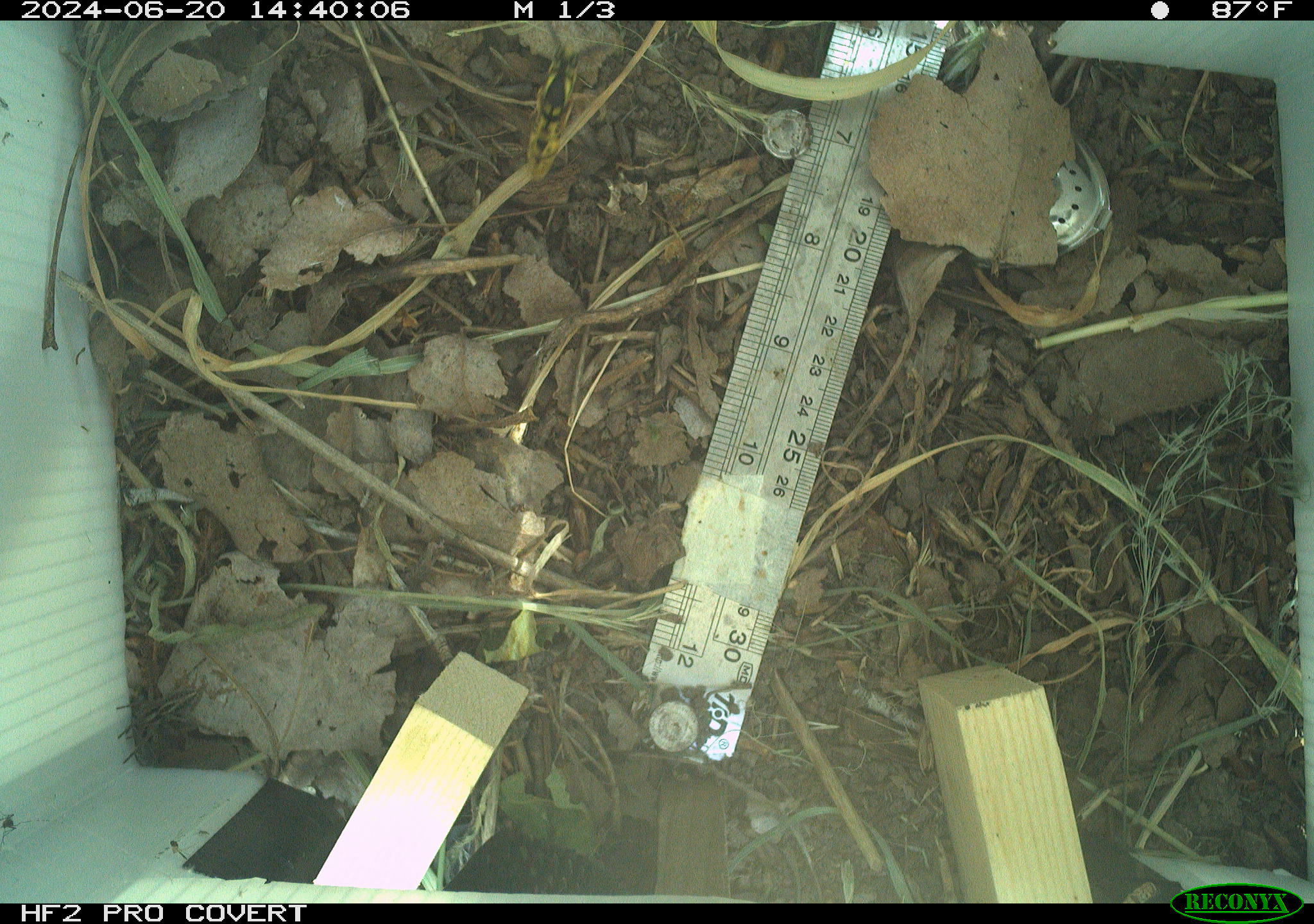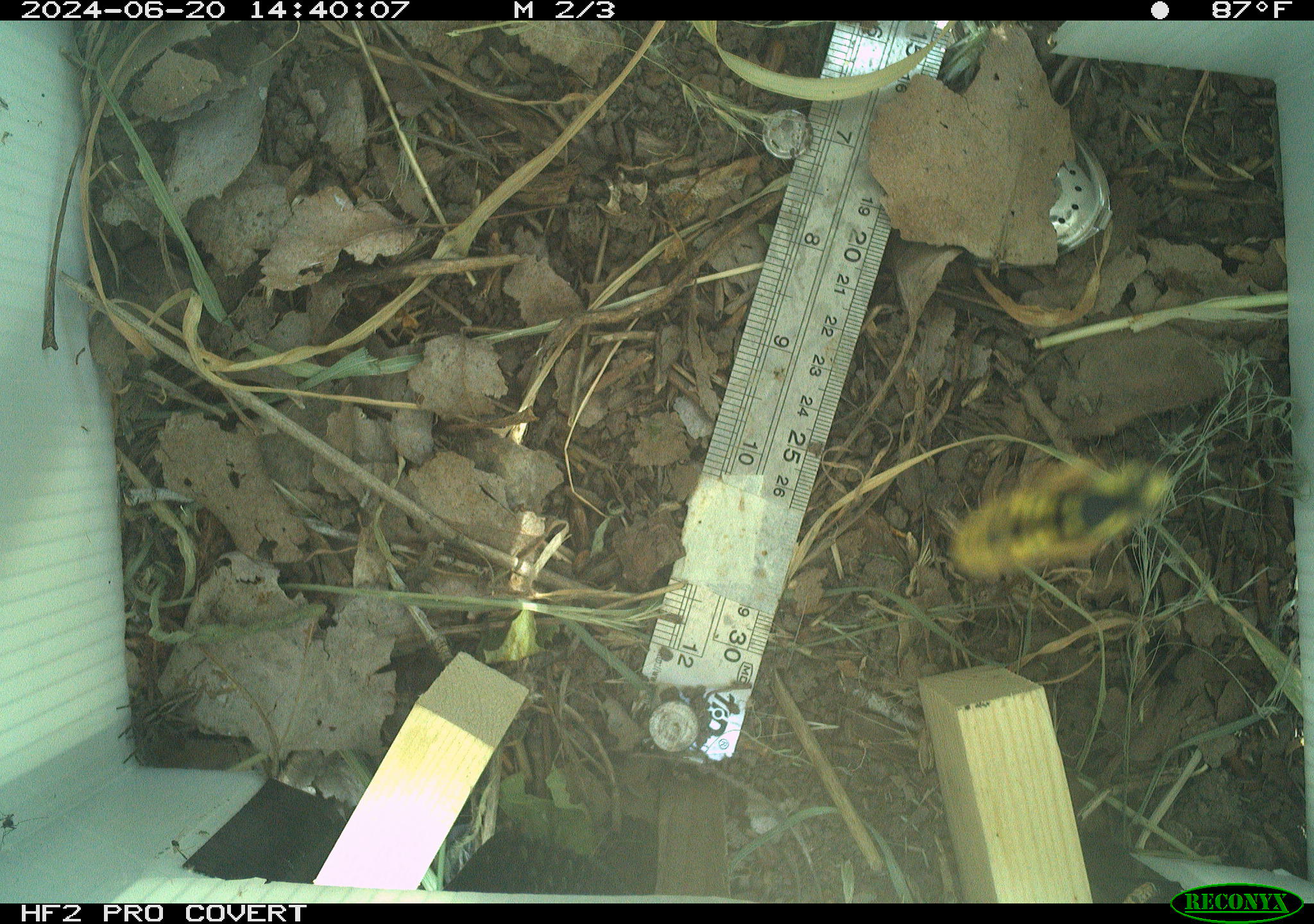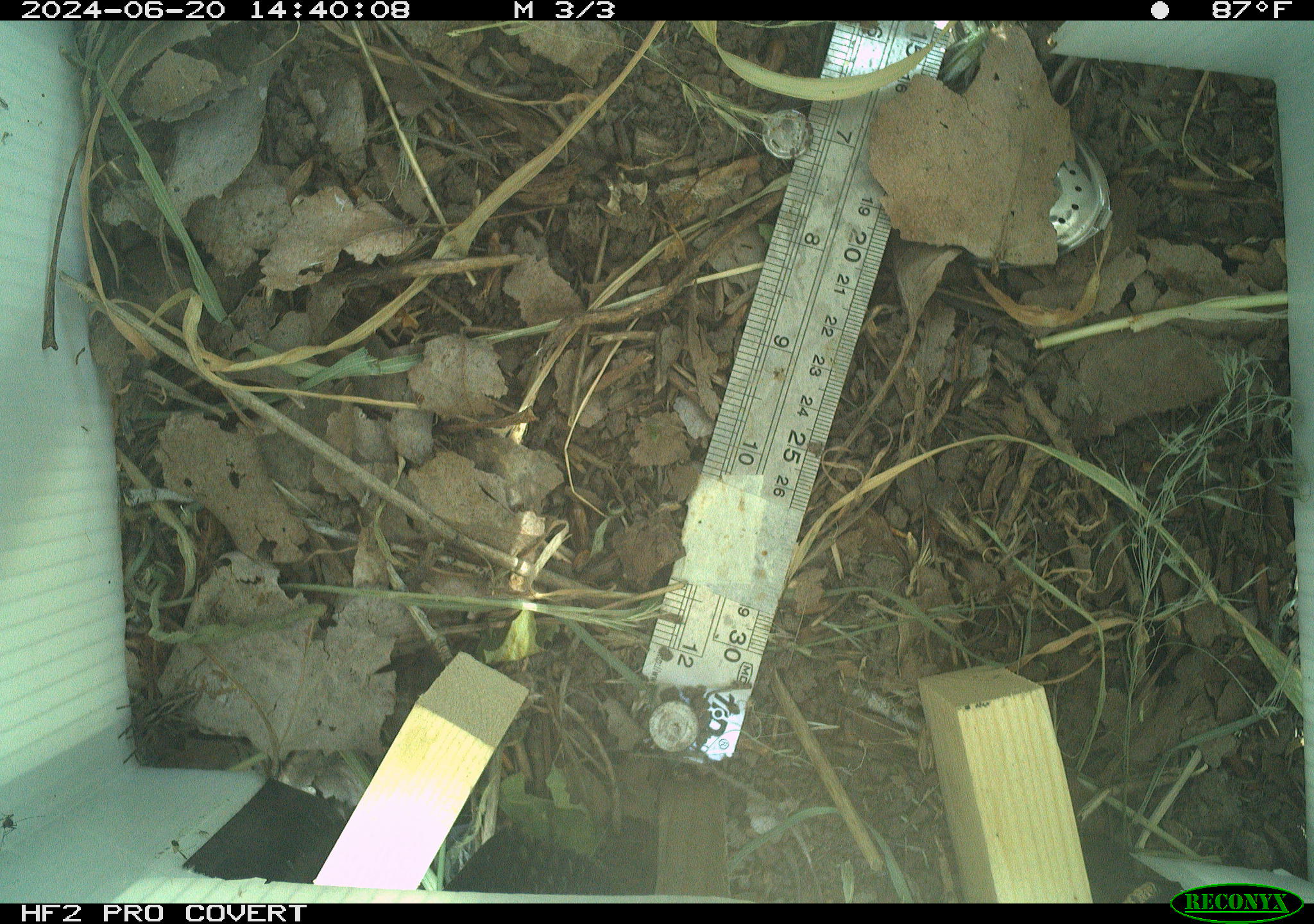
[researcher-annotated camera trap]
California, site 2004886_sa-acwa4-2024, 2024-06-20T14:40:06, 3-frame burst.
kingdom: Animalia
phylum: Arthropoda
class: Insecta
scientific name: Insecta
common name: insect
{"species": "insect (Insecta)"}